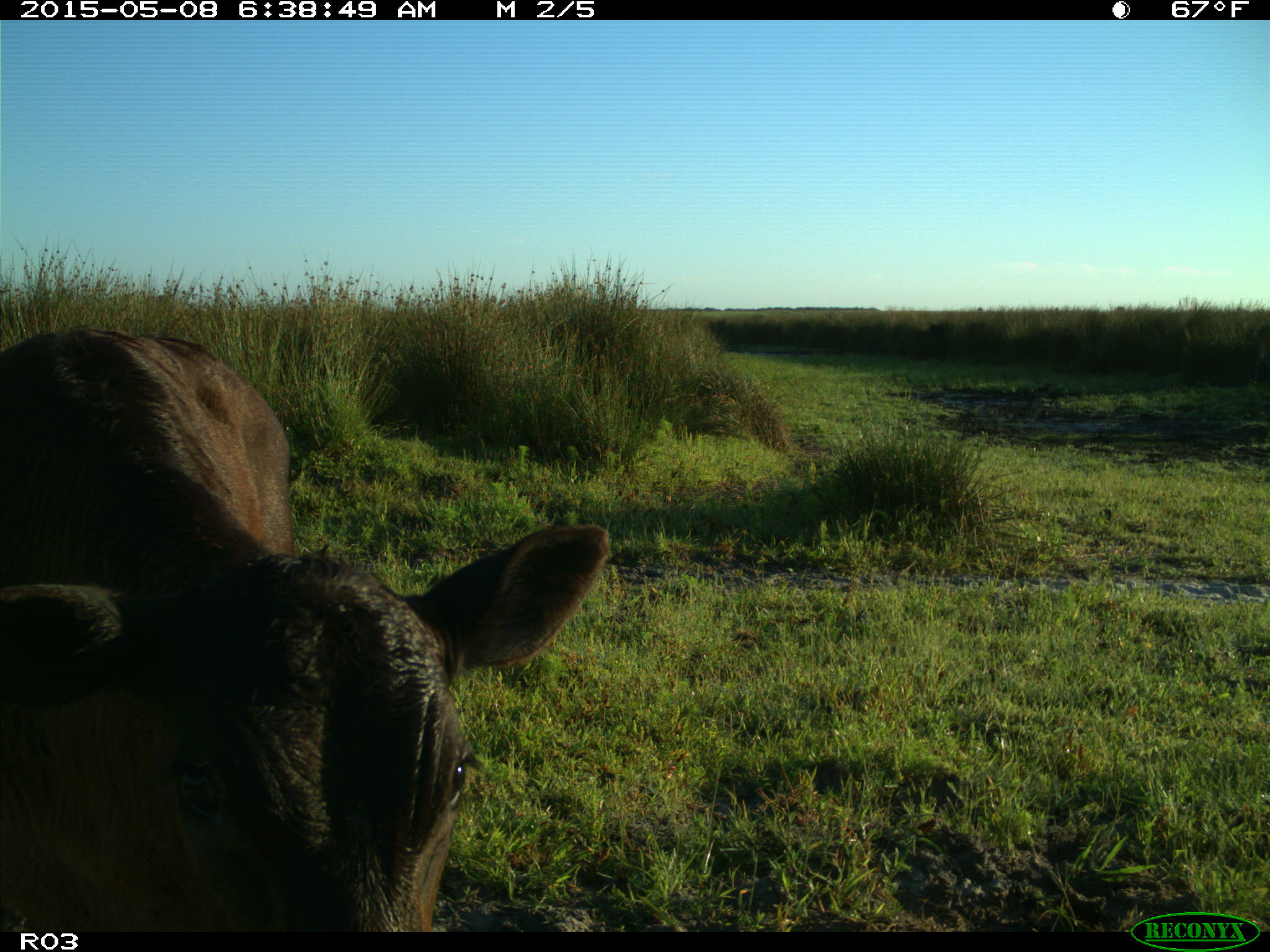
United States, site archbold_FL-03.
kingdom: Animalia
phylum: Chordata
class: Mammalia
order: Artiodactyla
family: Bovidae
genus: Bos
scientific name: Bos taurus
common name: domestic cow